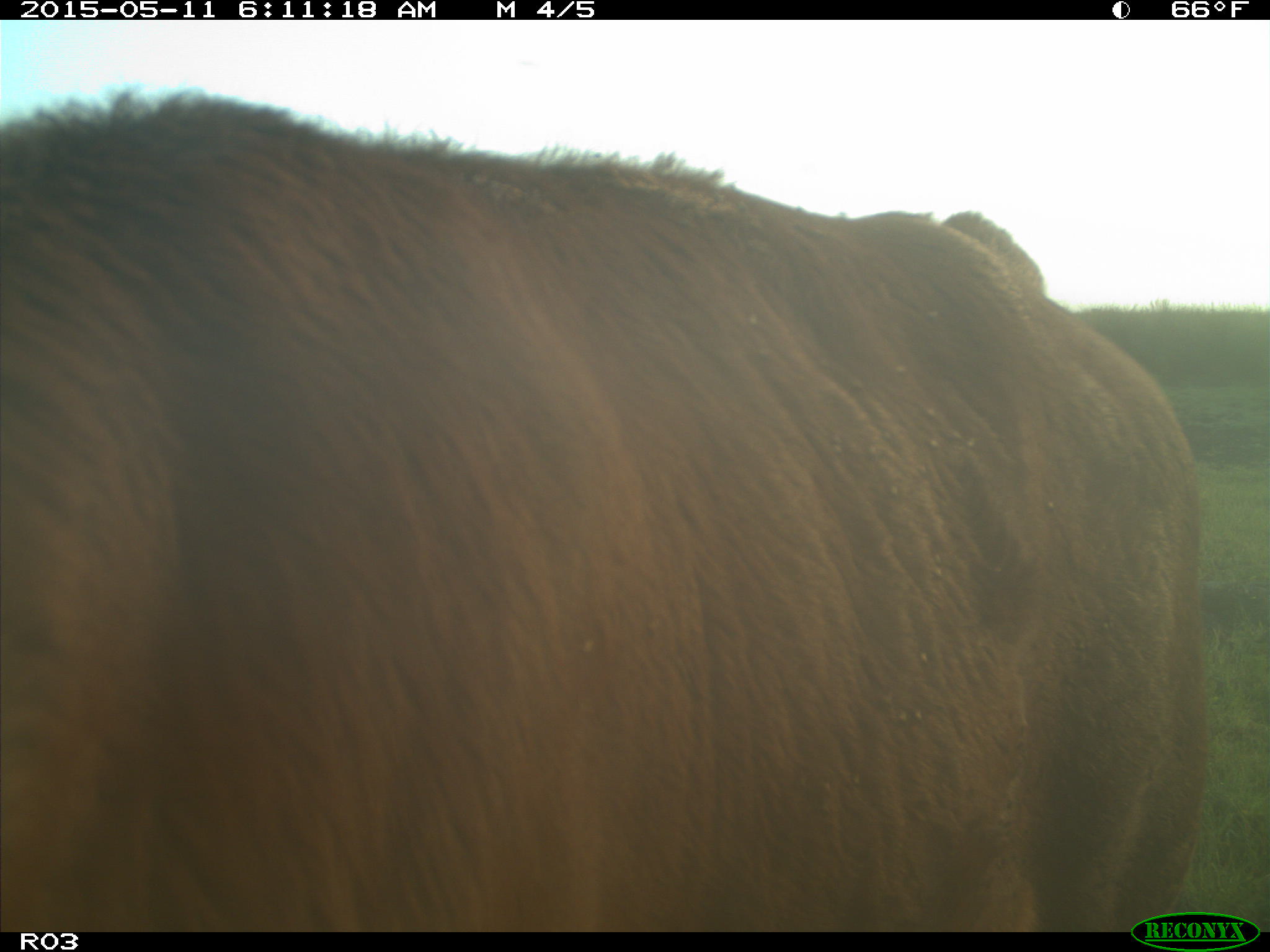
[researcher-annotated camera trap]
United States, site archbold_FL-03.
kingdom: Animalia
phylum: Chordata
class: Mammalia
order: Artiodactyla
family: Bovidae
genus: Bos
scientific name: Bos taurus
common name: domestic cow